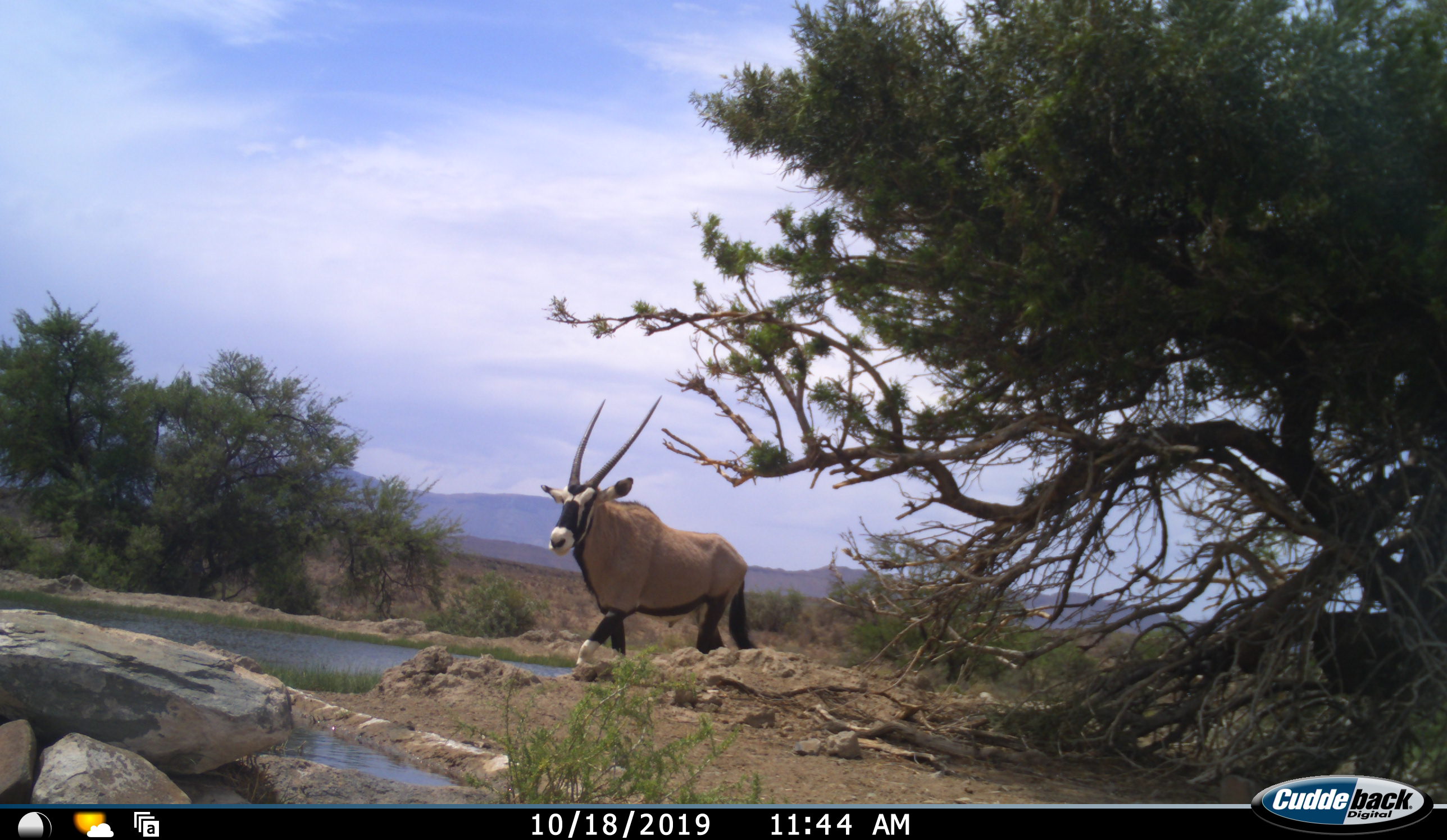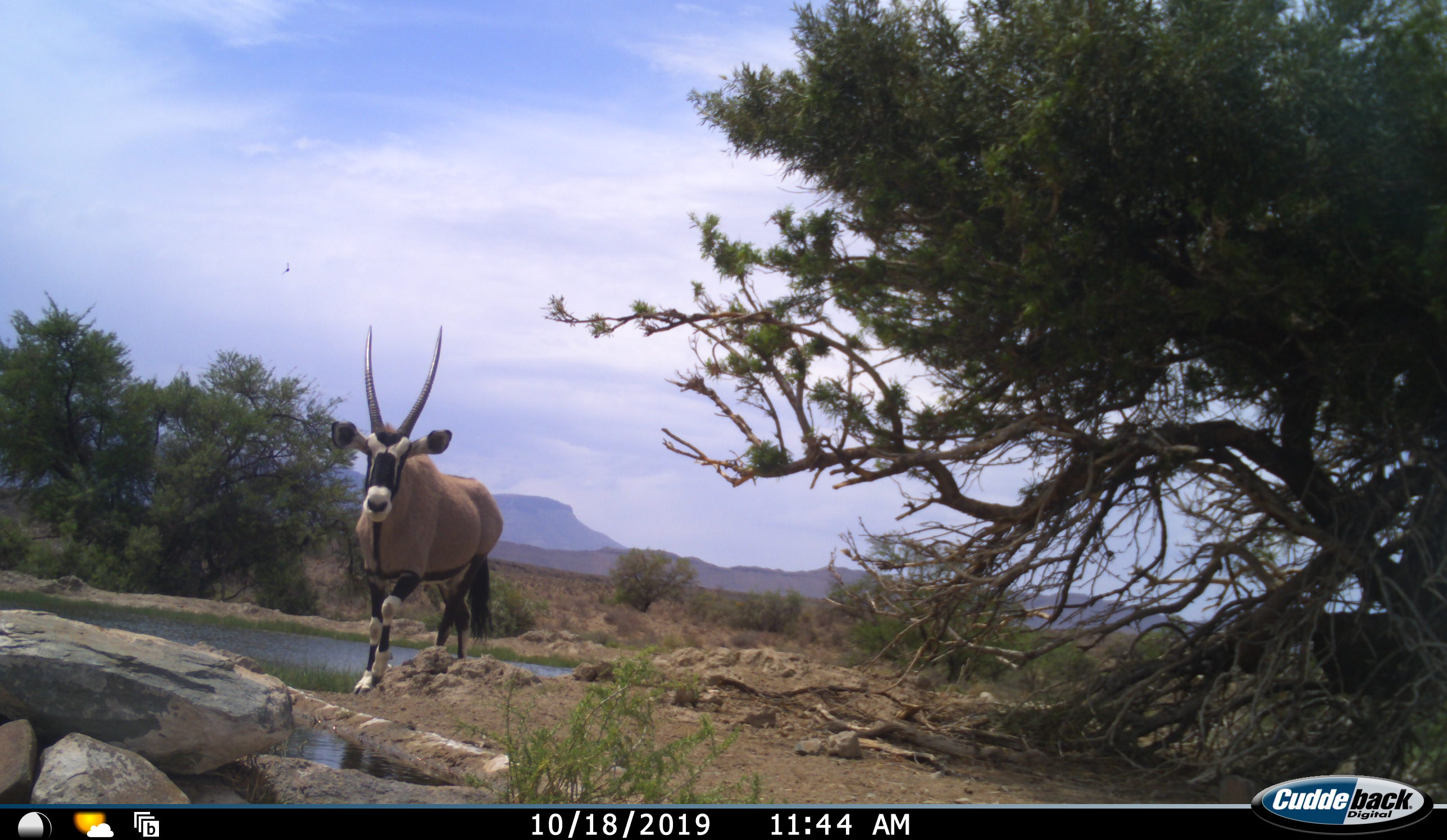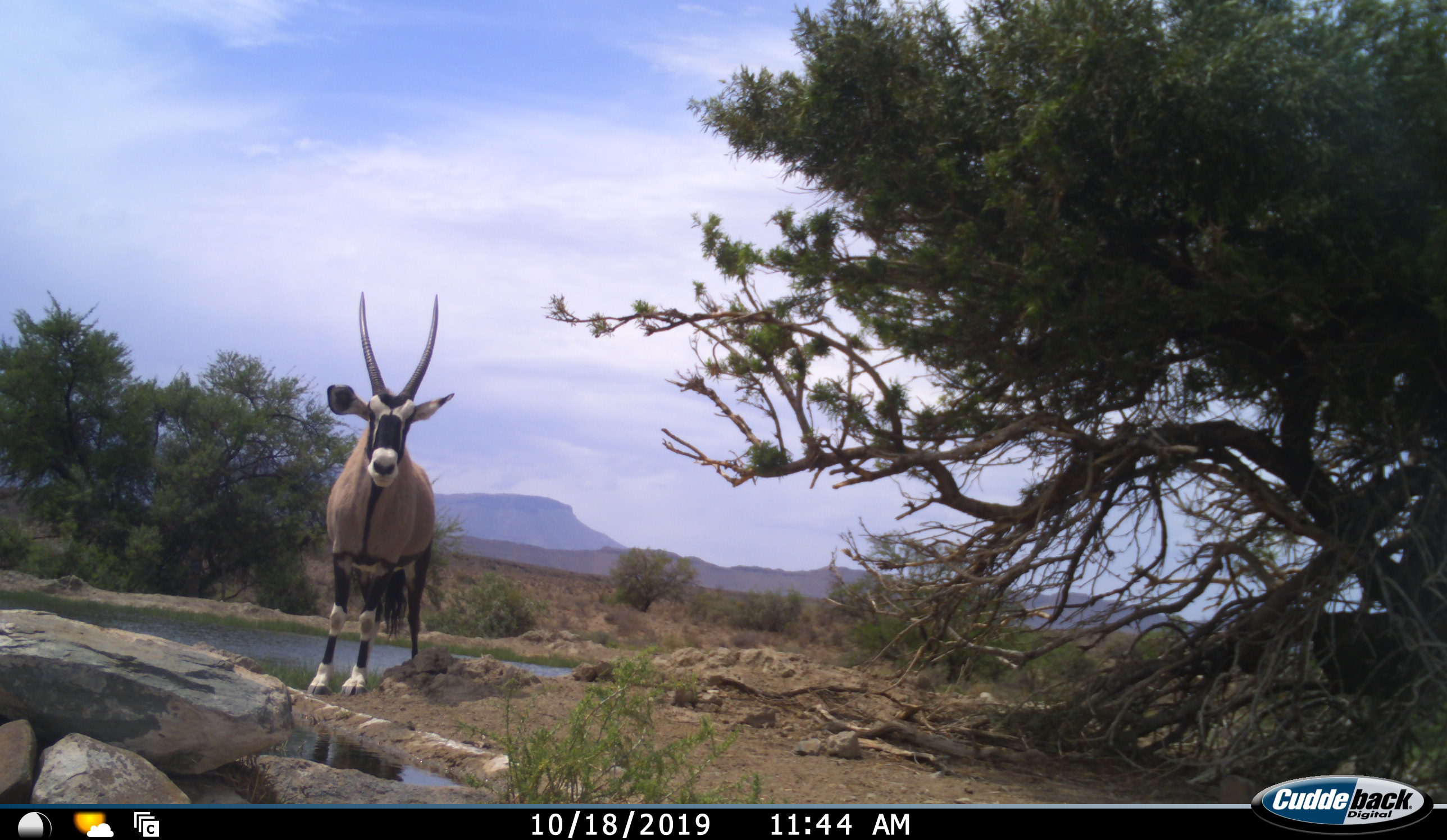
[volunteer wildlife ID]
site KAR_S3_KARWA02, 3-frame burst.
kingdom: Animalia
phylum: Chordata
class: Mammalia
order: Artiodactyla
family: Bovidae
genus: Oryx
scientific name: Oryx gazella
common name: gemsbok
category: oryx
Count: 1.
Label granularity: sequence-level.